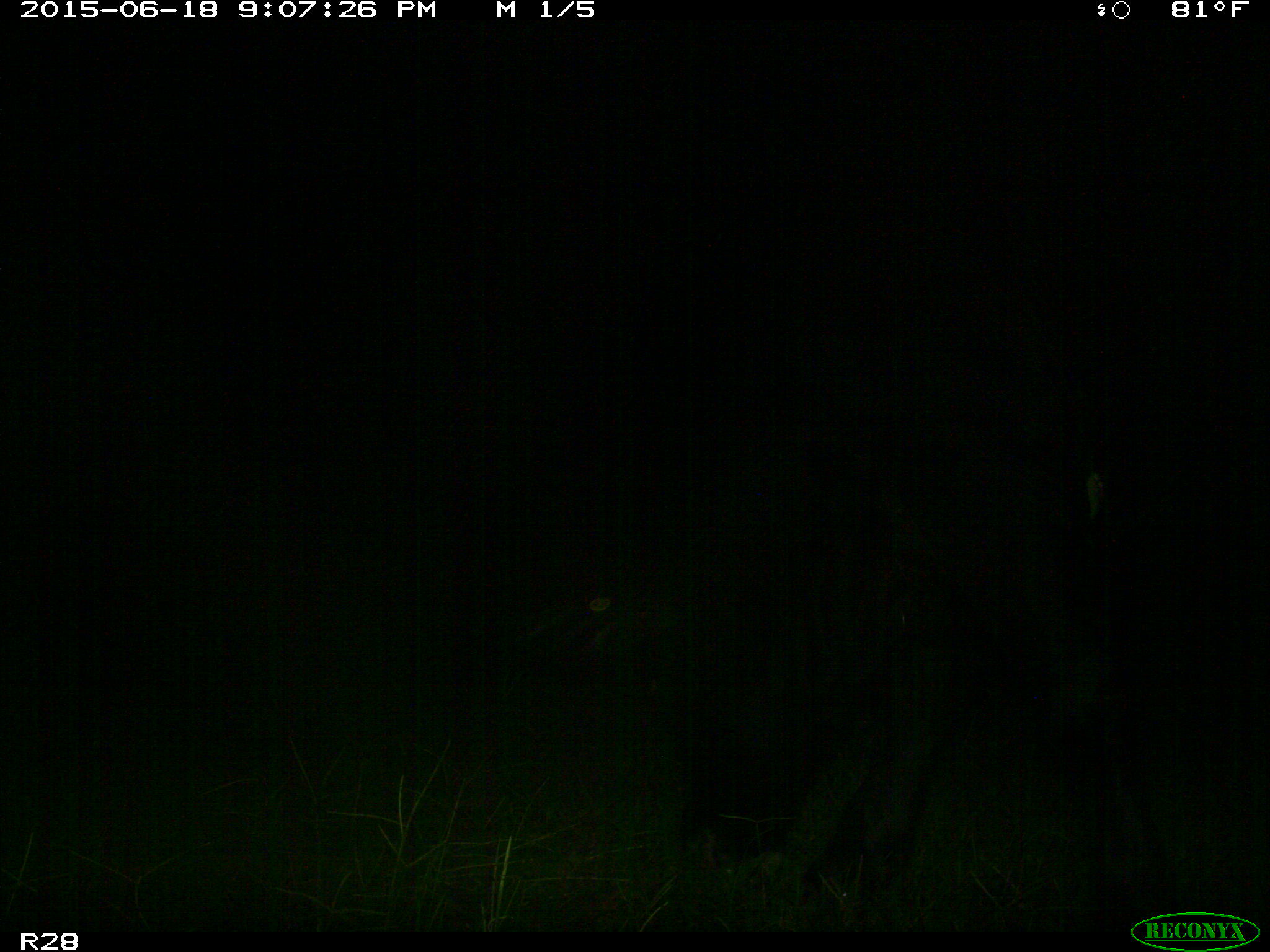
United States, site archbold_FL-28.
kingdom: Animalia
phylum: Chordata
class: Mammalia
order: Artiodactyla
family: Bovidae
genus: Bos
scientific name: Bos taurus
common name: domestic cow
Bos taurus (domestic cow).